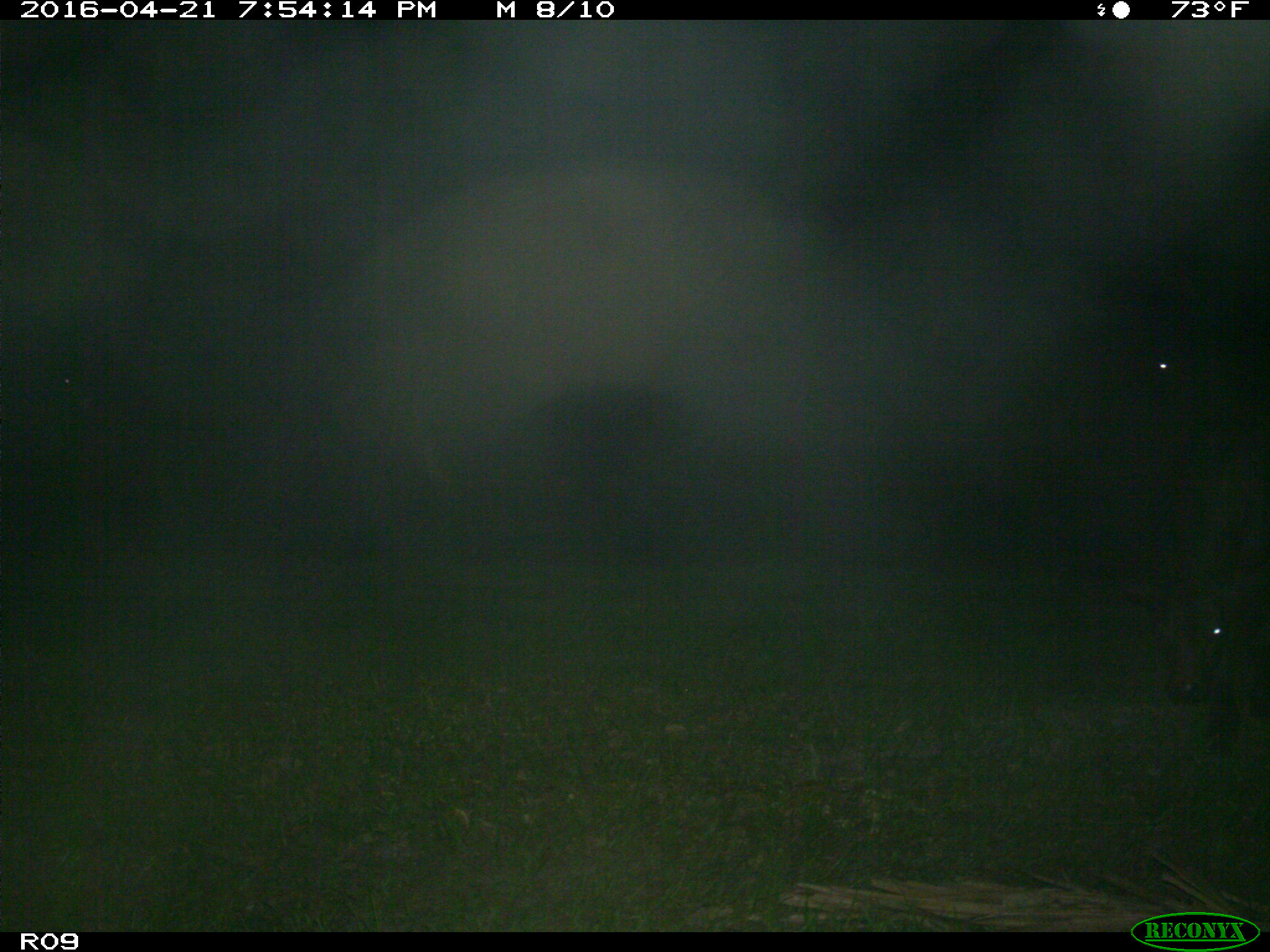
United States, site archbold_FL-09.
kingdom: Animalia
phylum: Chordata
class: Mammalia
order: Artiodactyla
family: Bovidae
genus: Bos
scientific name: Bos taurus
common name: domestic cow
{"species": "Bos taurus (domestic cow)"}